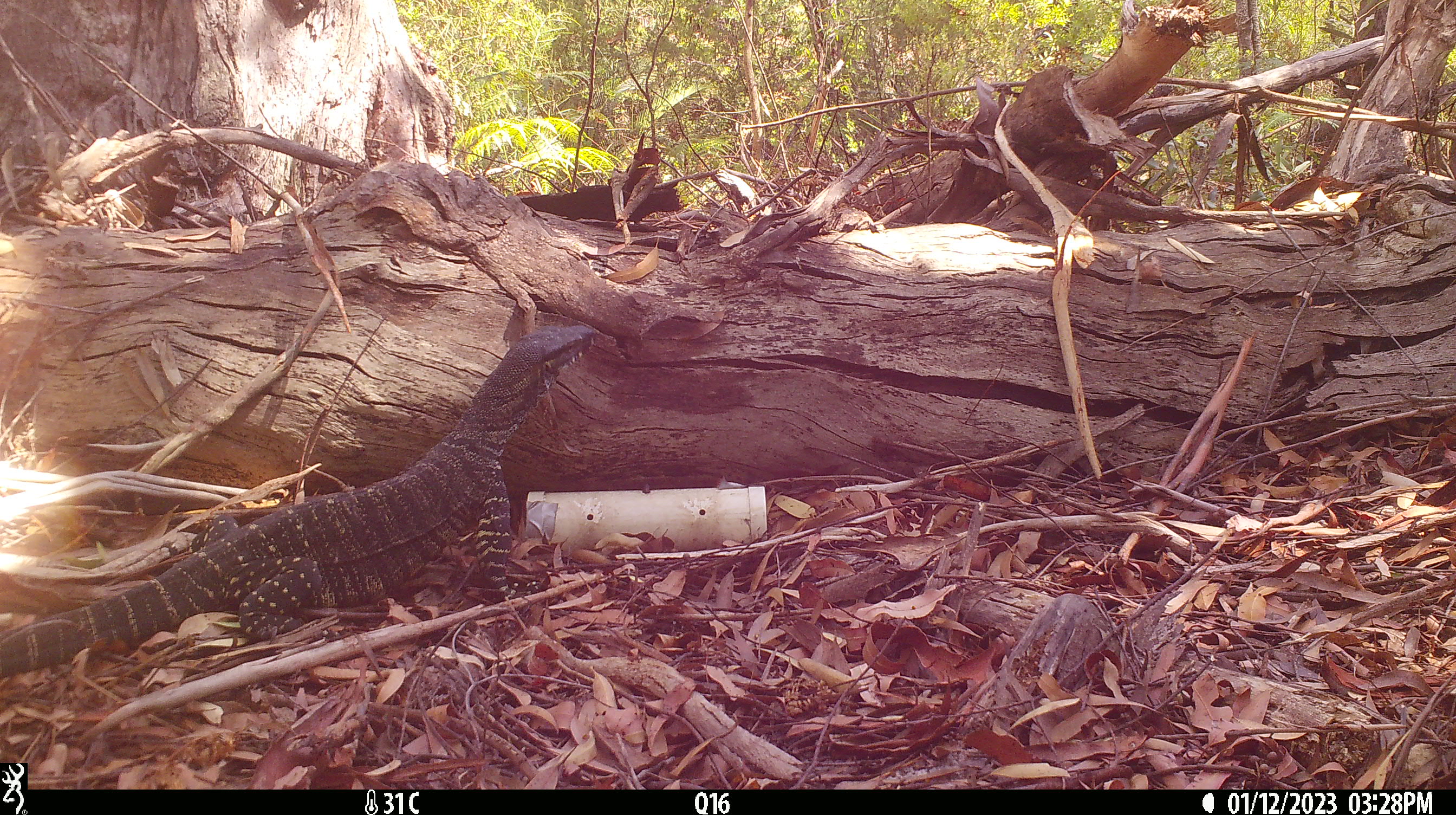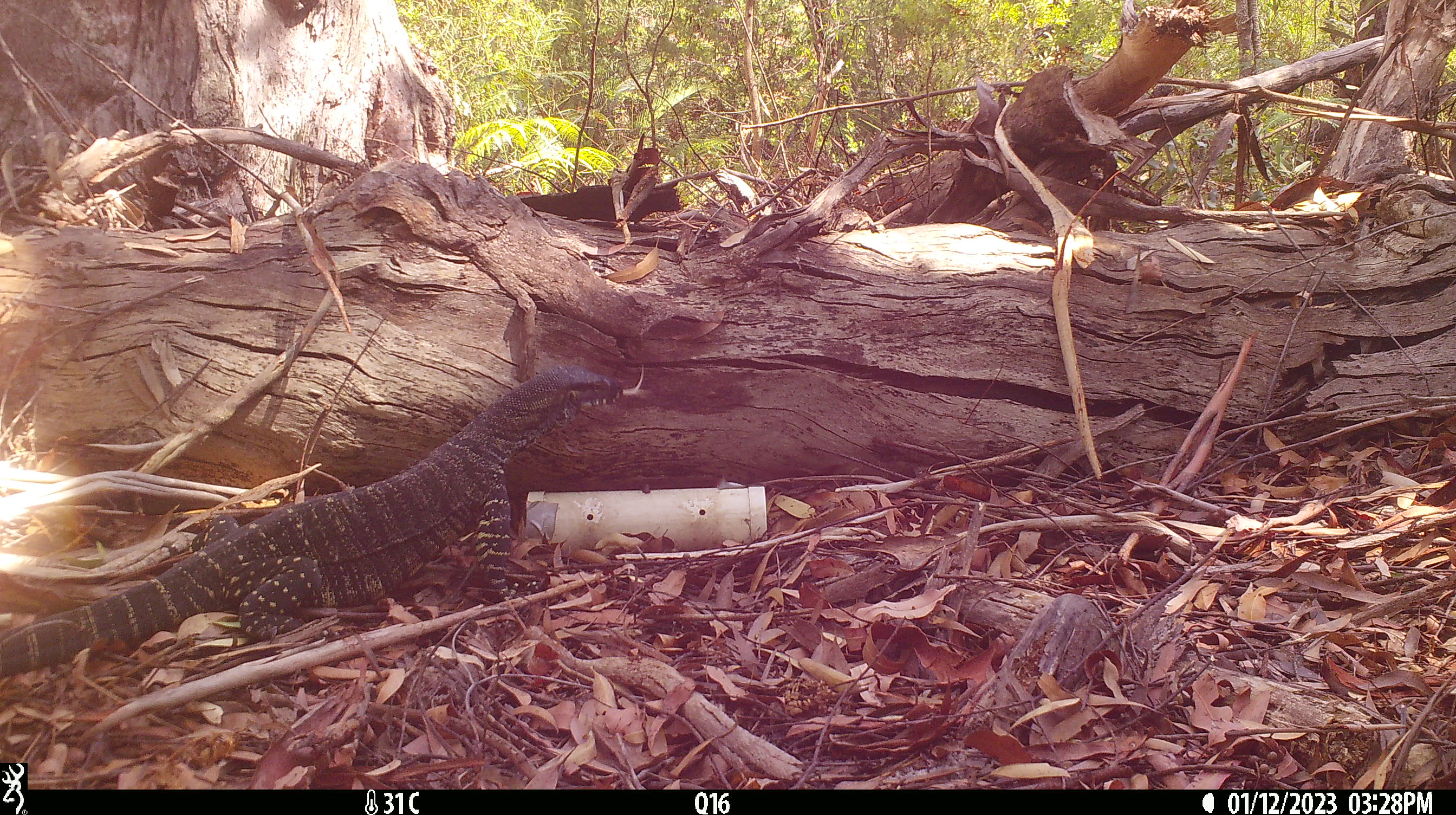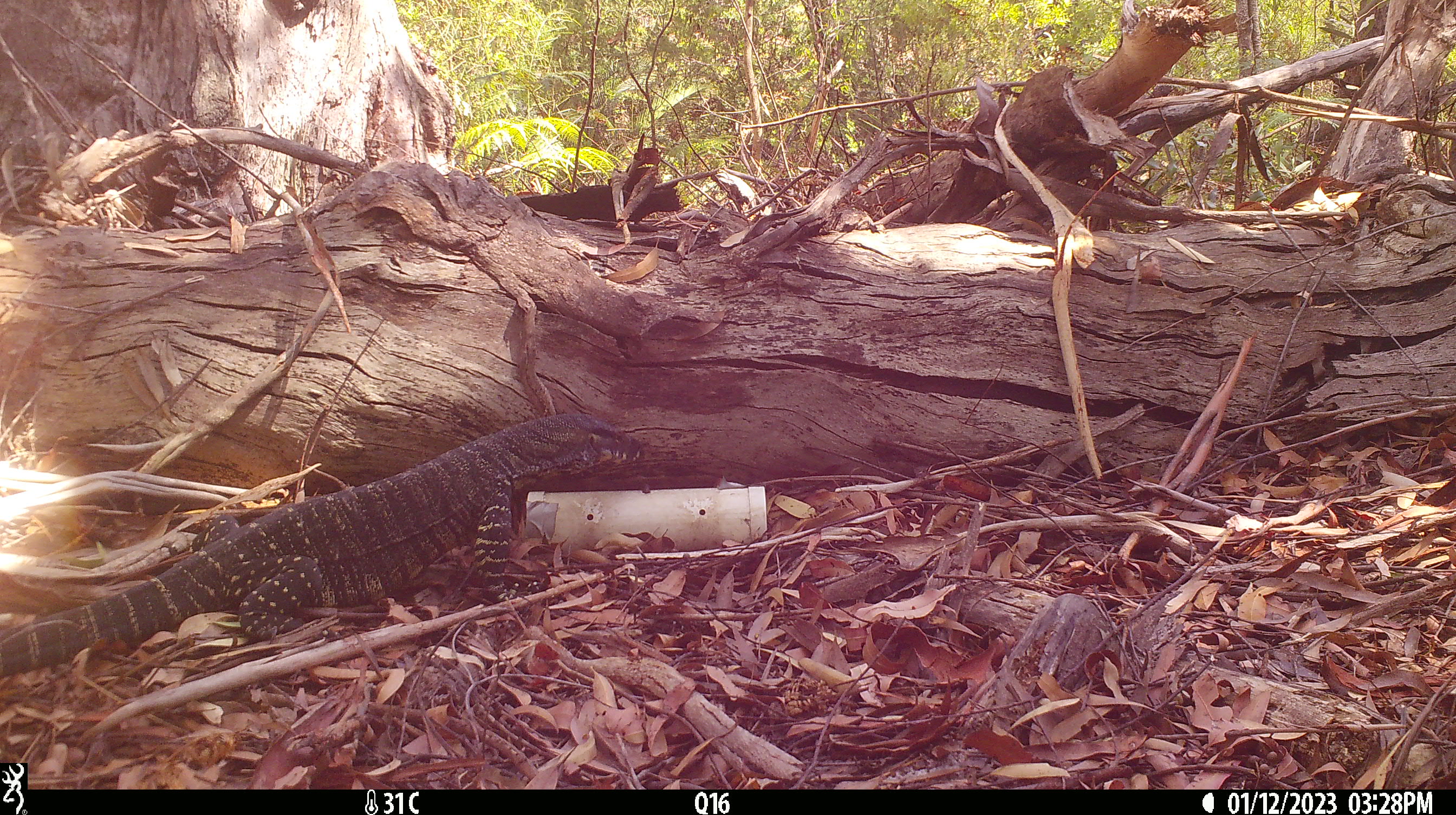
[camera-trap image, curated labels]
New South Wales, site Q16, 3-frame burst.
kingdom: Animalia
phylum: Chordata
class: Reptilia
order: Squamata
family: Varanidae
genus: Varanus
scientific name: Varanus varius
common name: lace monitor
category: goanna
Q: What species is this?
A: Goanna (lace monitor) (Varanus varius).